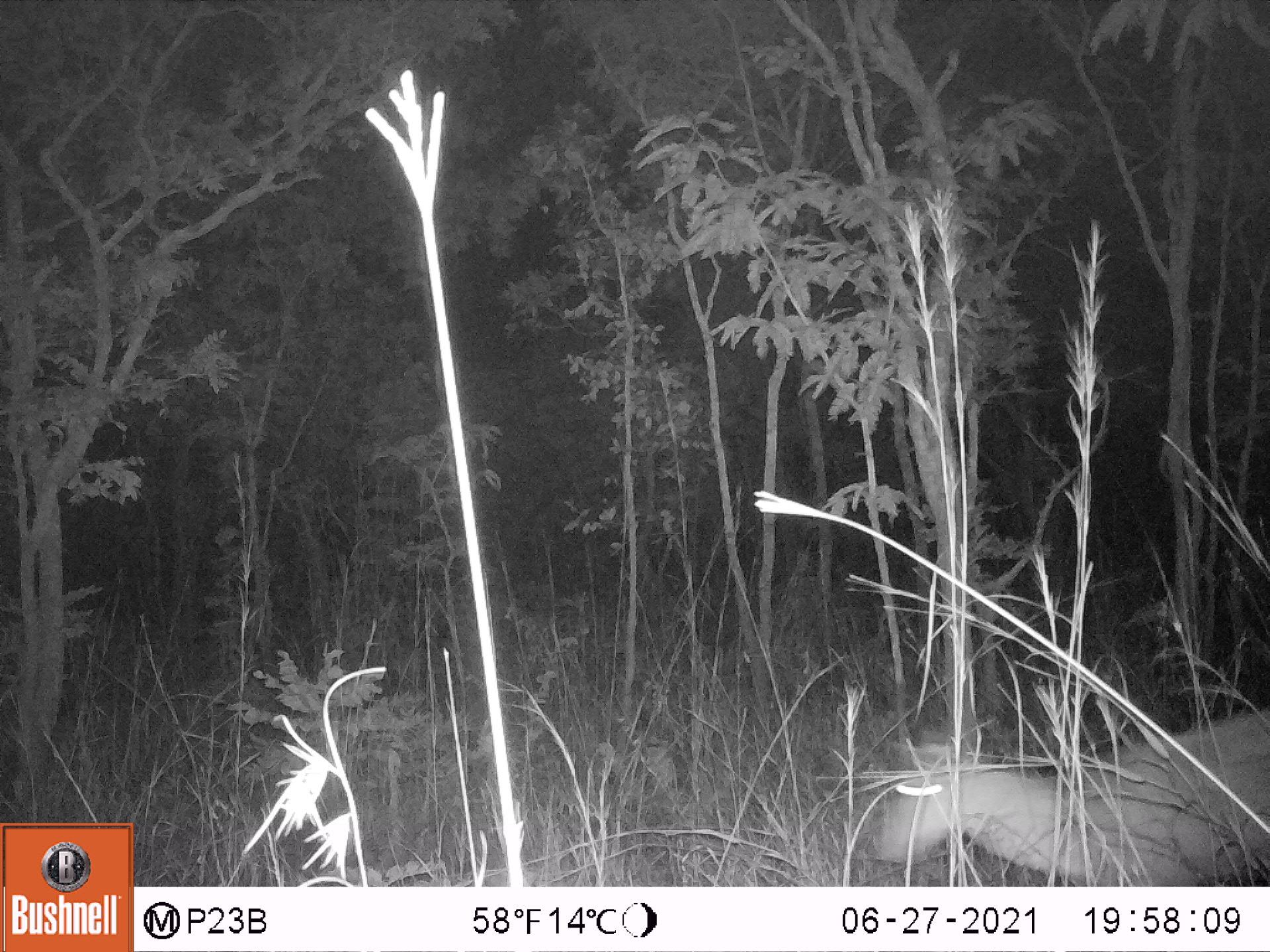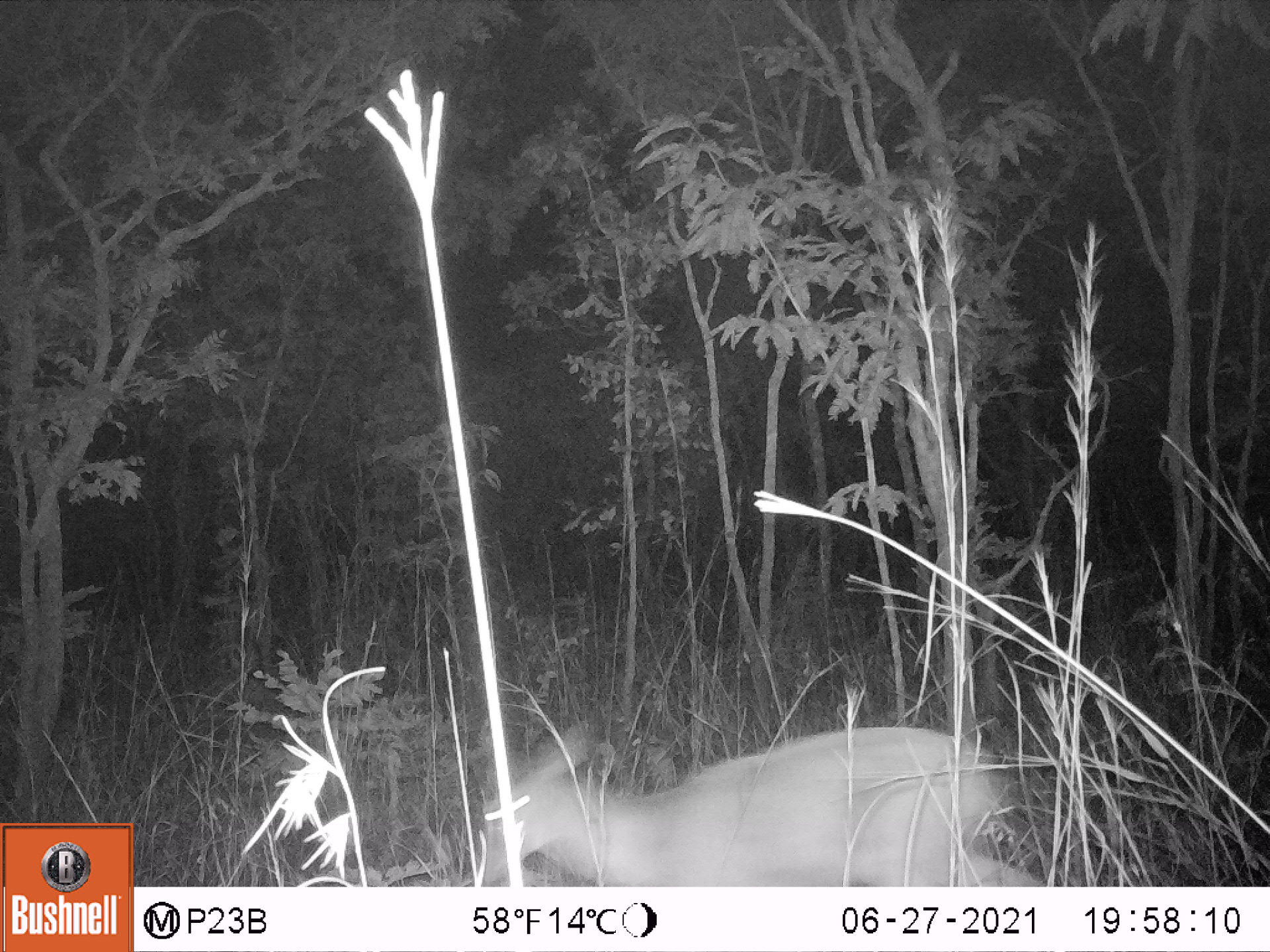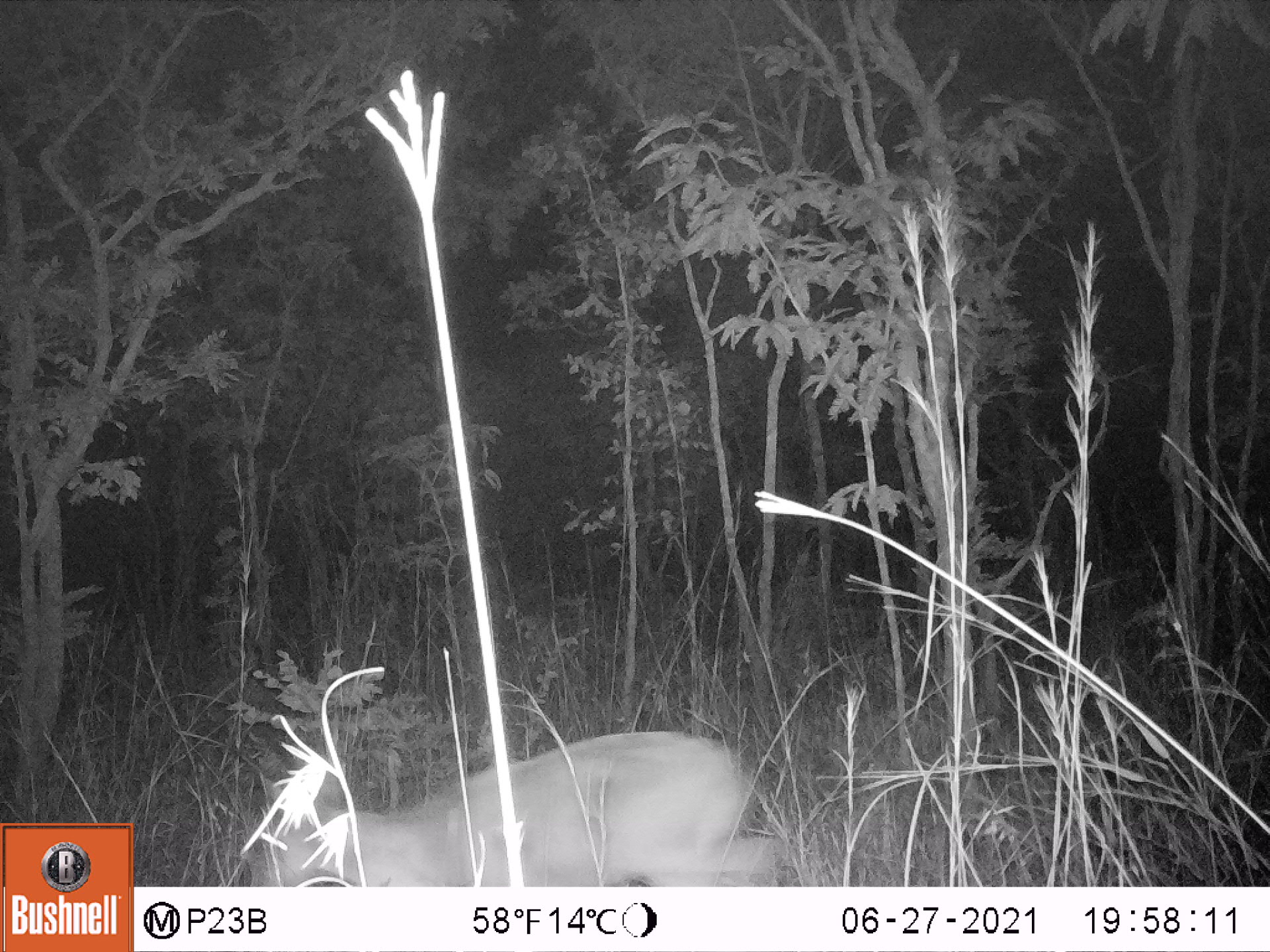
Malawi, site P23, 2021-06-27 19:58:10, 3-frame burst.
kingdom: Animalia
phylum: Chordata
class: Mammalia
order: Artiodactyla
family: Bovidae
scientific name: Antilopinae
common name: small antelope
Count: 1.